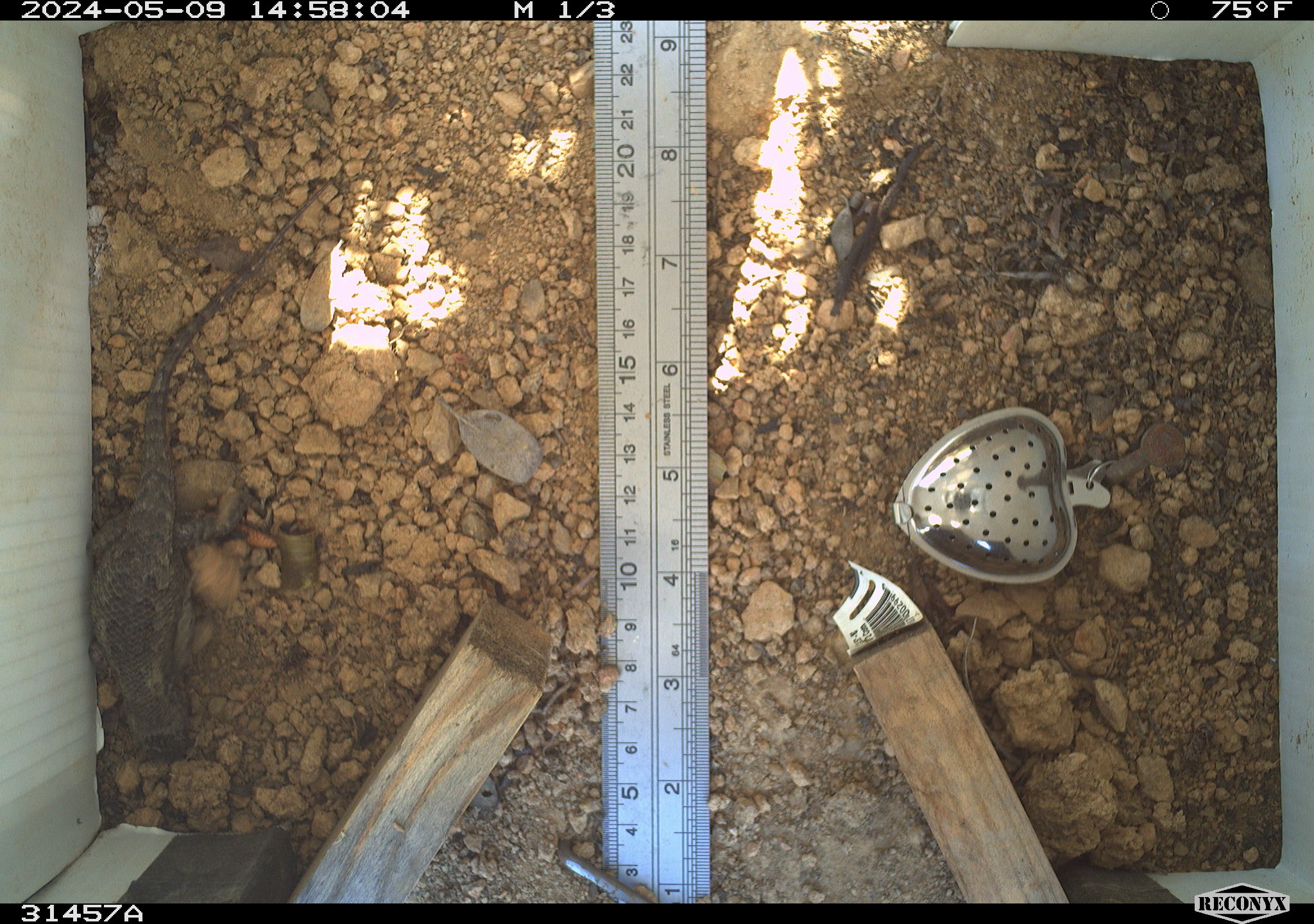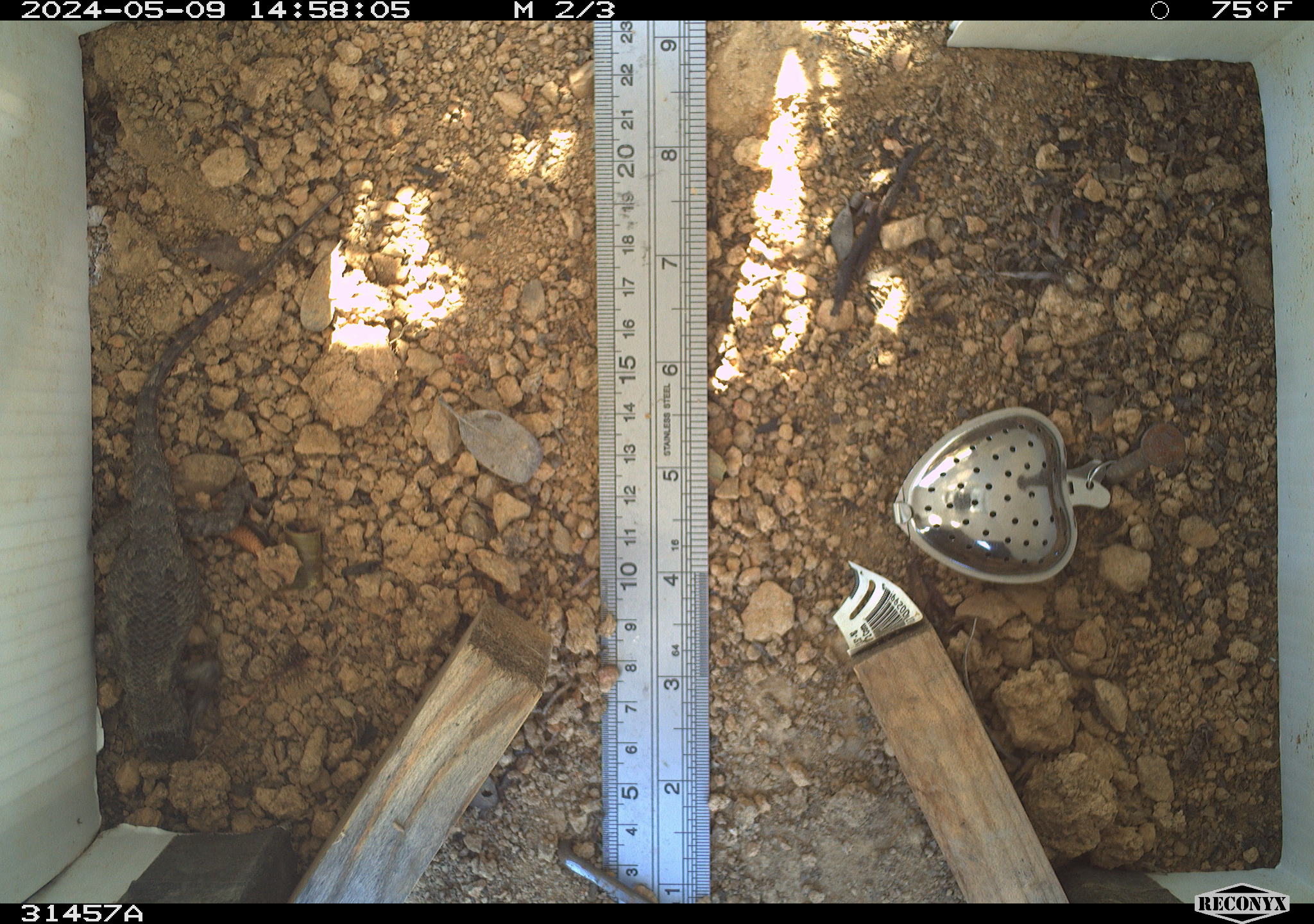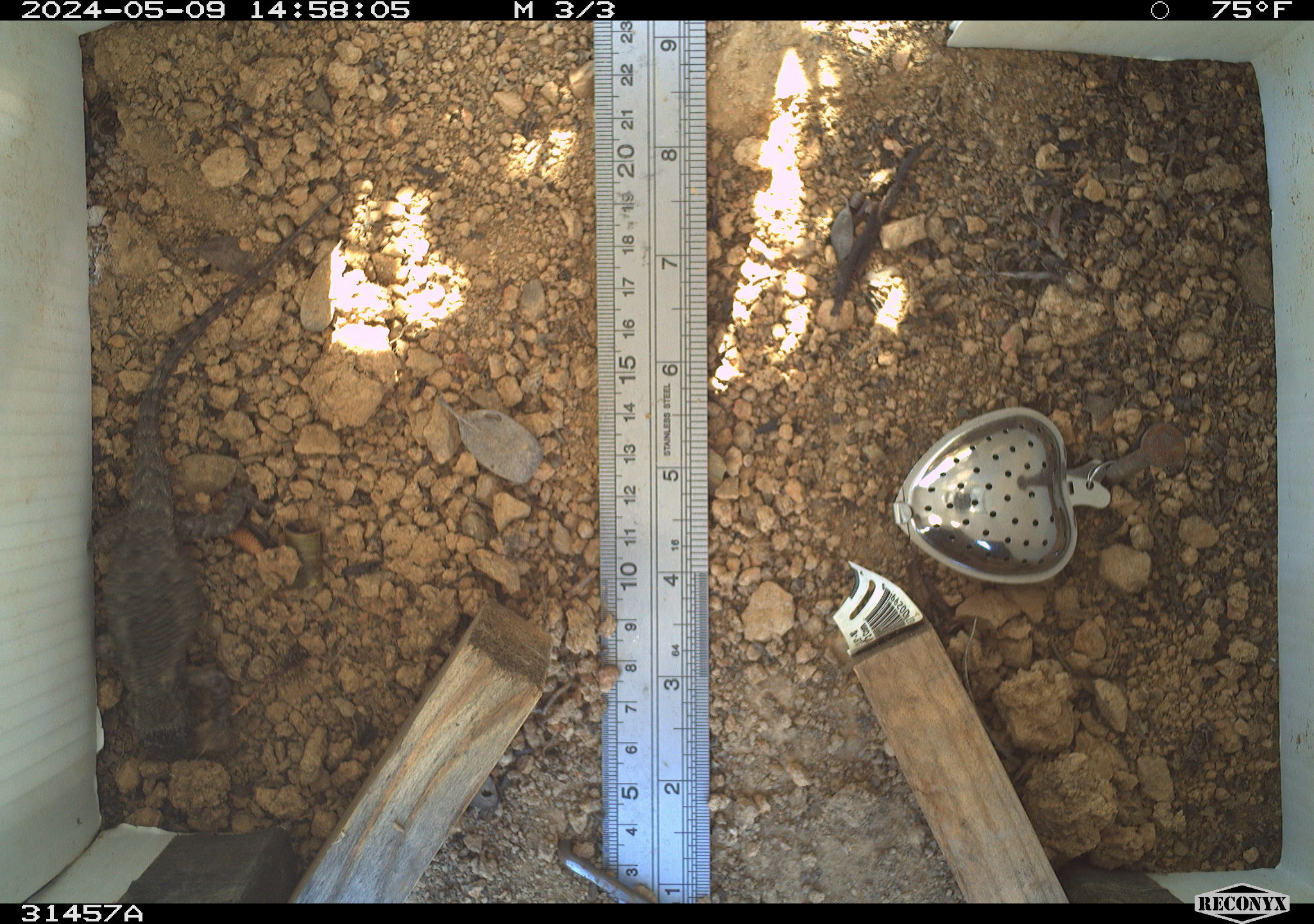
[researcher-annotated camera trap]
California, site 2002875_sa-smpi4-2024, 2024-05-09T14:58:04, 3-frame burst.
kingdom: Animalia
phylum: Chordata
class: Reptilia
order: Squamata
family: Phrynosomatidae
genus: Sceloporus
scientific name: Sceloporus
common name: spiny lizards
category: sceloporus species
Sceloporus species (spiny lizards) (Sceloporus).